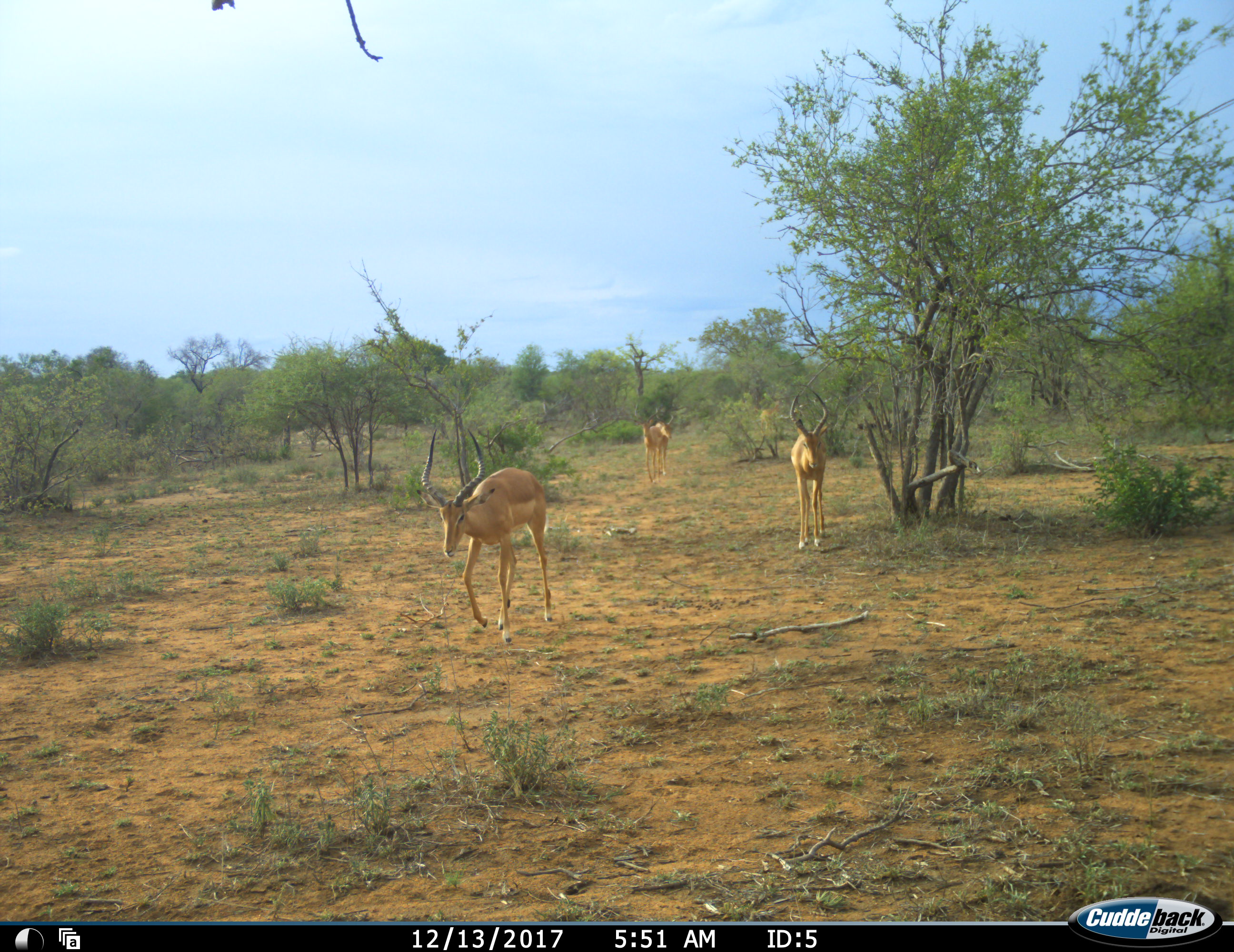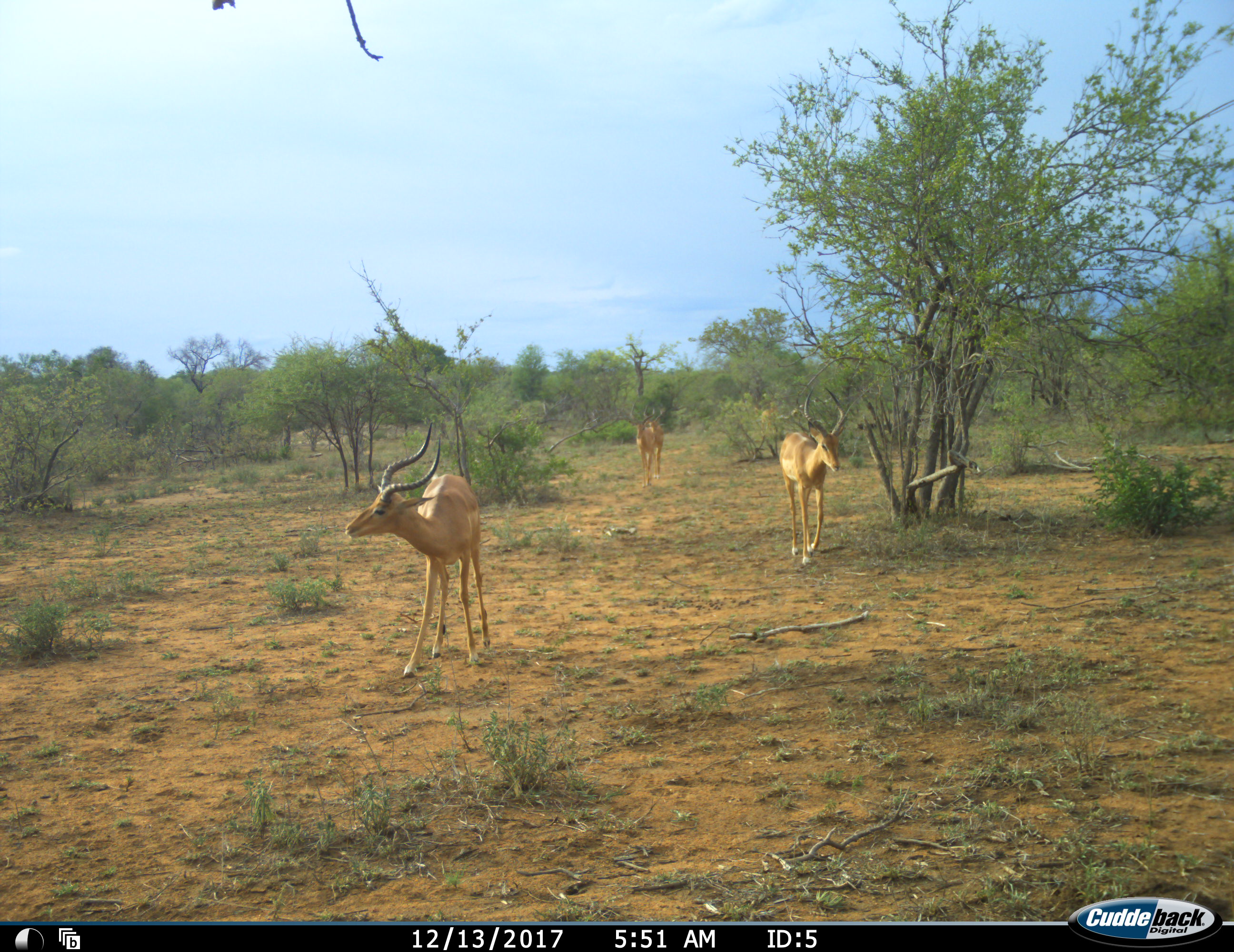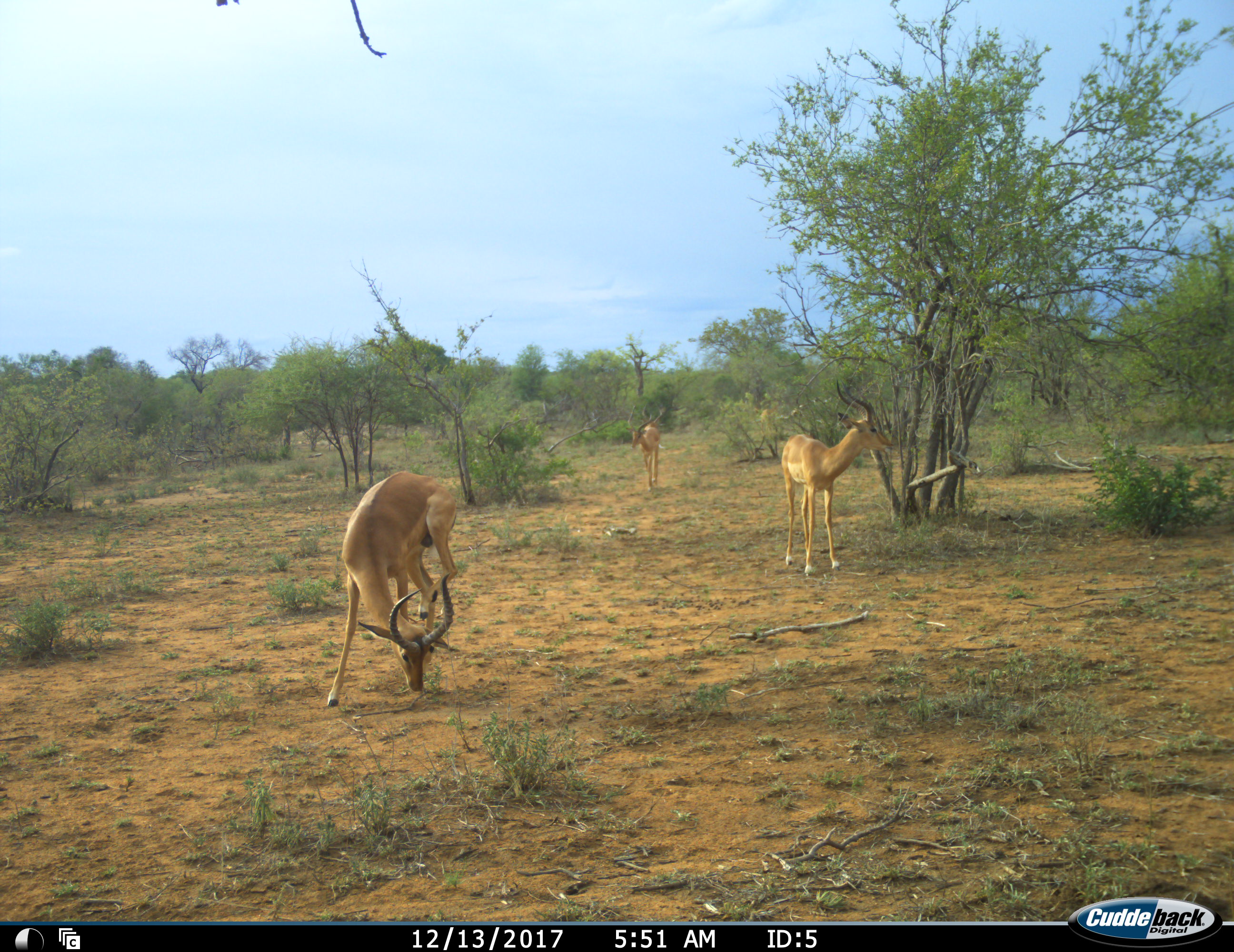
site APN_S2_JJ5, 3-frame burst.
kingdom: Animalia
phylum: Chordata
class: Mammalia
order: Artiodactyla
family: Bovidae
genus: Aepyceros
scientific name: Aepyceros melampus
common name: impala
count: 3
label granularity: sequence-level